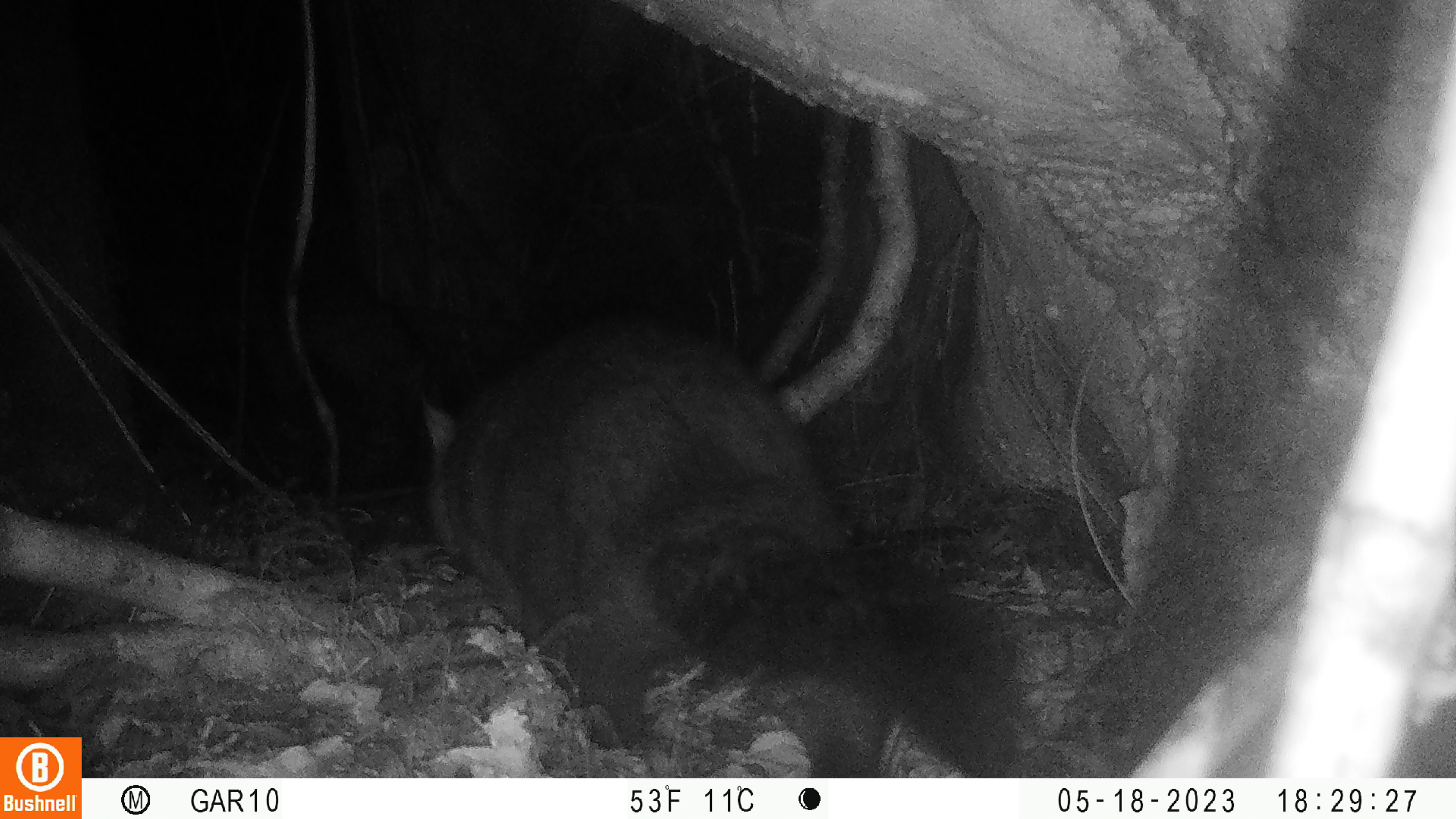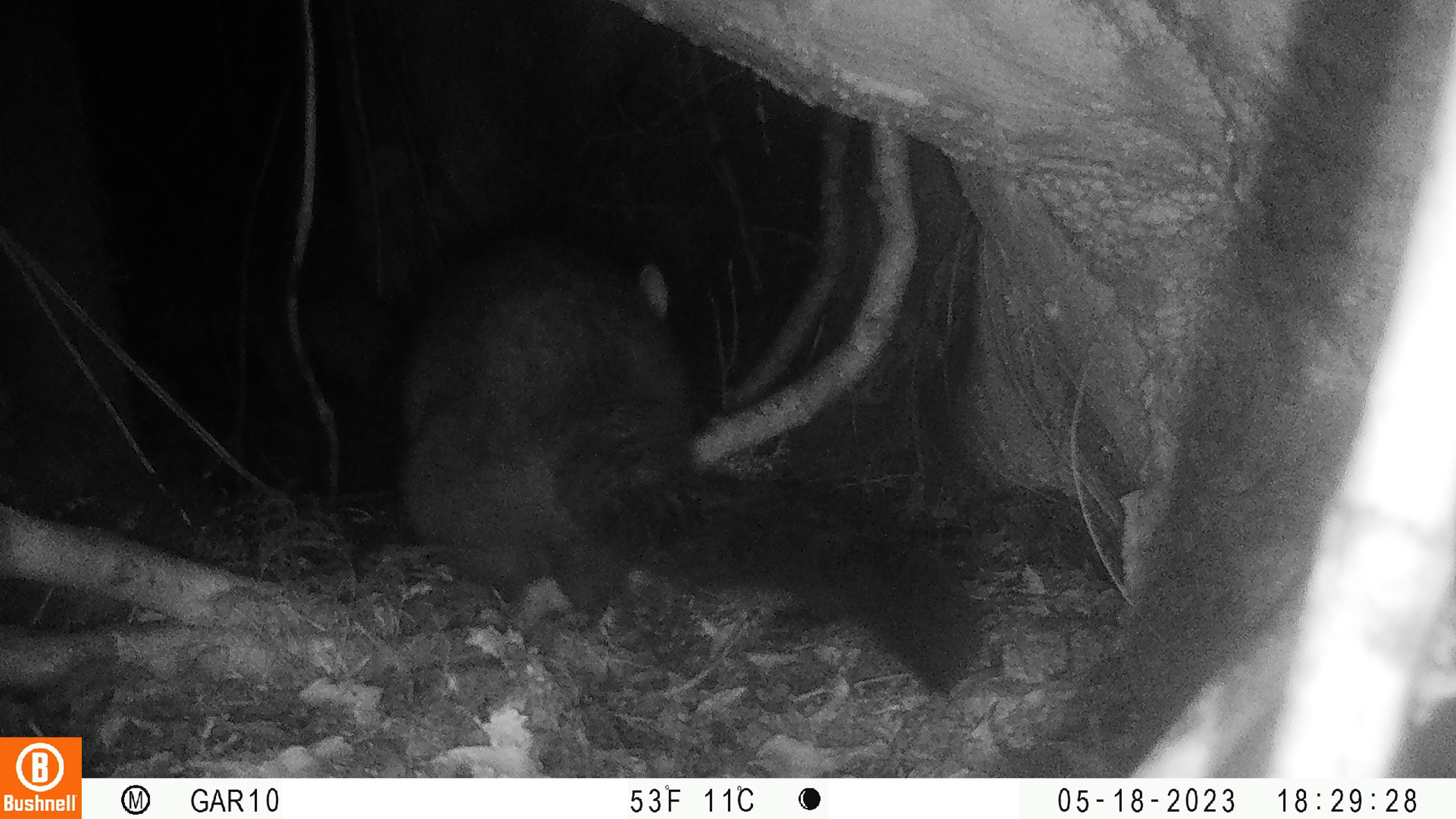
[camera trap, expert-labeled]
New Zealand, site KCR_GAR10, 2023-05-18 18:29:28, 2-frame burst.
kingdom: Animalia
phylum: Chordata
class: Mammalia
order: Diprotodontia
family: Phalangeridae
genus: Trichosurus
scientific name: Trichosurus vulpecula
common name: common brushtail possum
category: possum